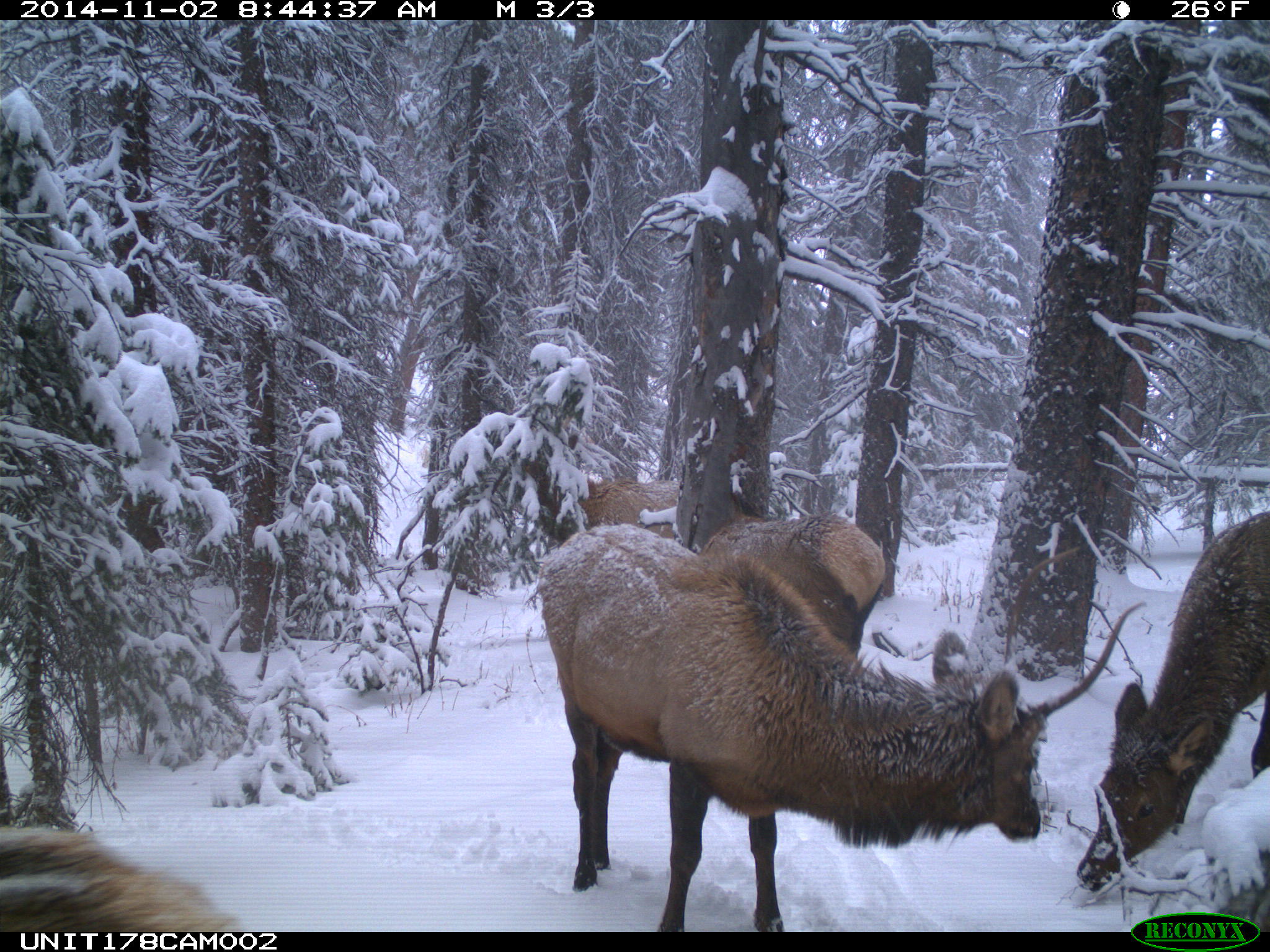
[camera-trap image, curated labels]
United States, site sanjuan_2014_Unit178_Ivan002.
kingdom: Animalia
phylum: Chordata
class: Mammalia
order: Artiodactyla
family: Cervidae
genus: Cervus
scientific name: Cervus elaphus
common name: red deer